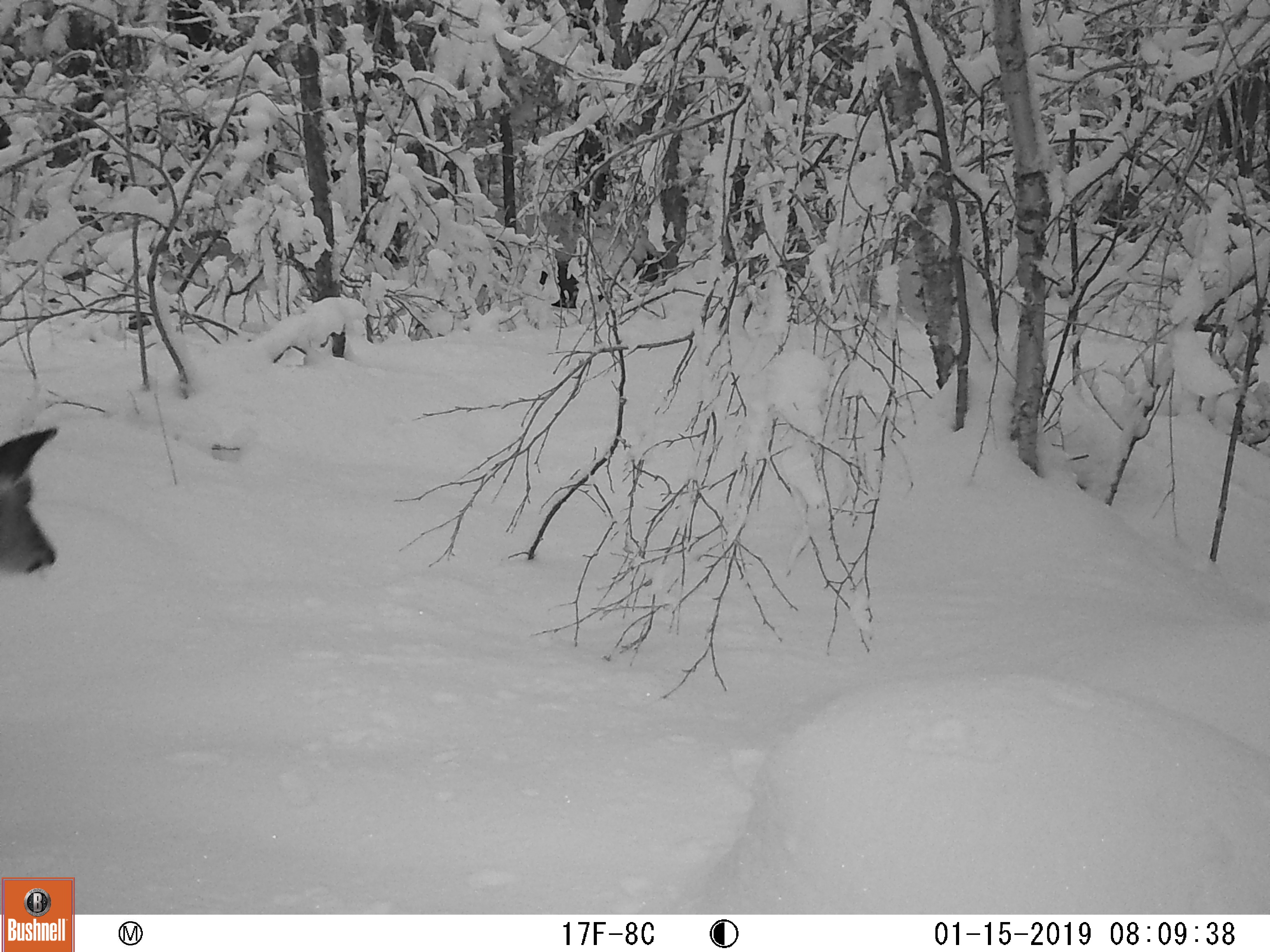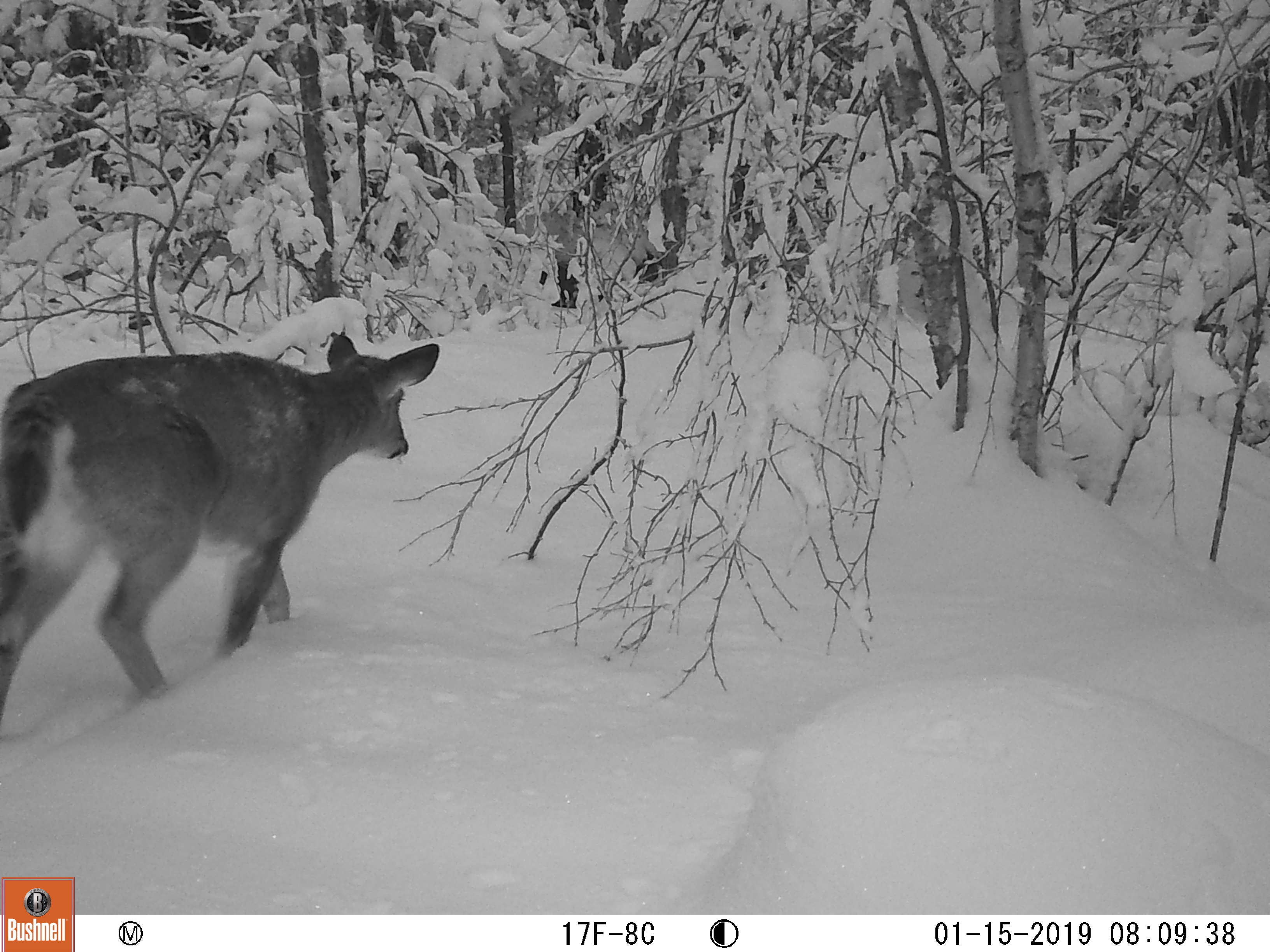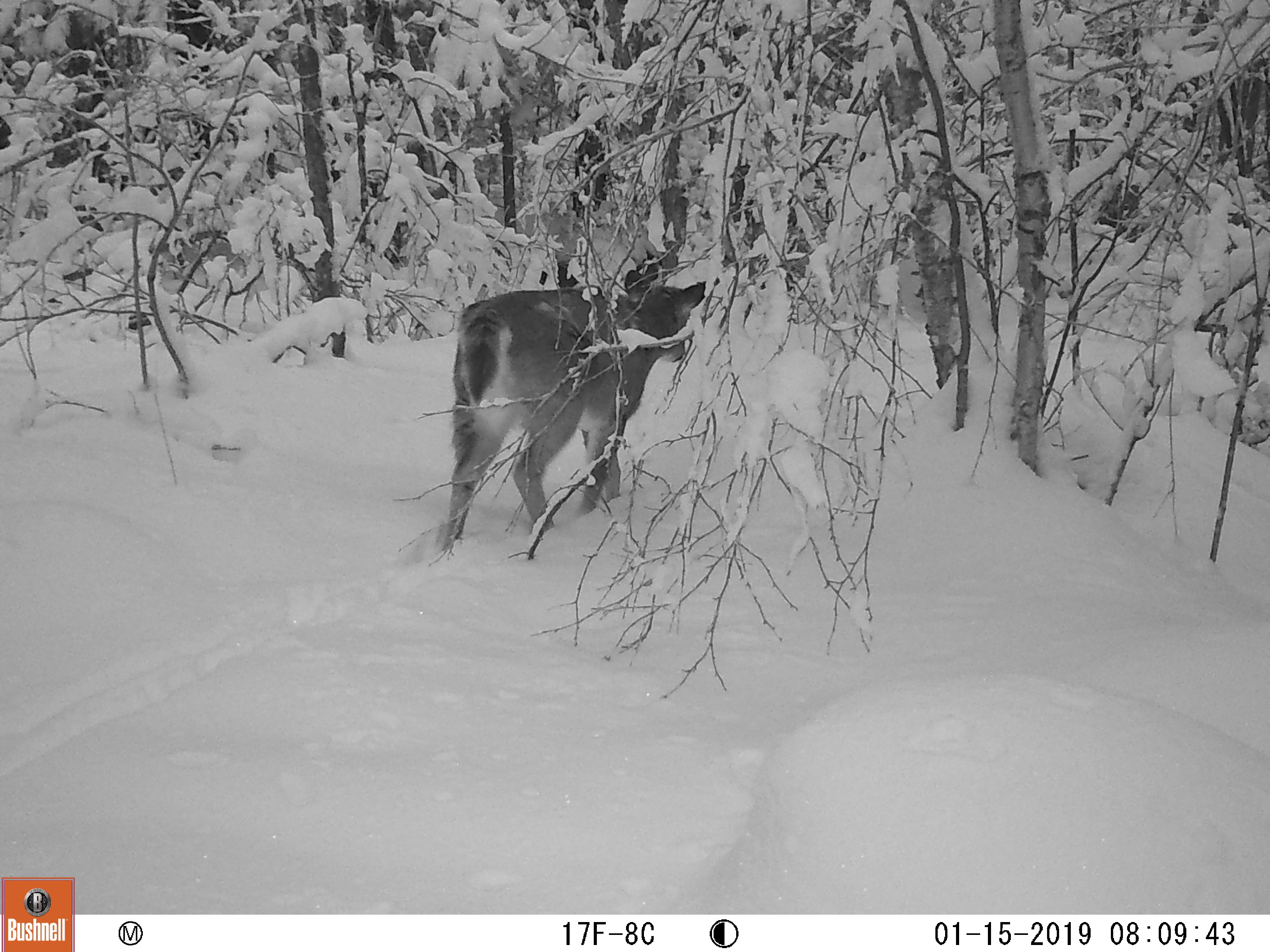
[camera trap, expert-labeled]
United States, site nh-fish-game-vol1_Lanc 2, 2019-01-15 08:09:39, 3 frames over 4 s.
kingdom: Animalia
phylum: Chordata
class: Mammalia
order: Artiodactyla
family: Cervidae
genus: Odocoileus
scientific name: Odocoileus virginianus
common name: white-tailed deer